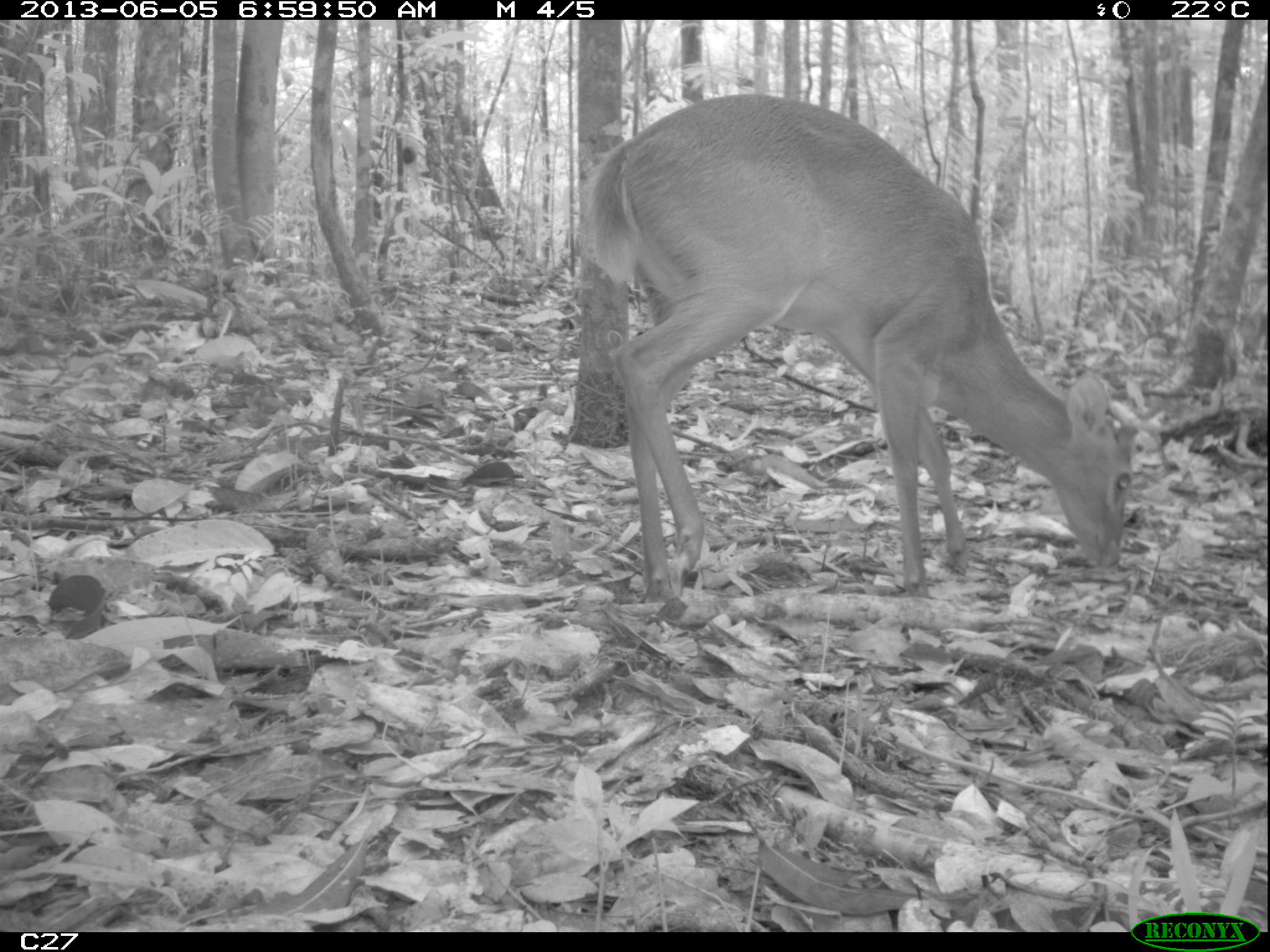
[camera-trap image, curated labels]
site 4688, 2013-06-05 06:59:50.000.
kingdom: Animalia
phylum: Chordata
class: Mammalia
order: Artiodactyla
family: Cervidae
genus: Mazama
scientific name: Mazama gouazoubira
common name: gray brocket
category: mazama gouazaoubira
Mazama gouazaoubira (gray brocket) (Mazama gouazoubira), count 1, age adult, sex male.